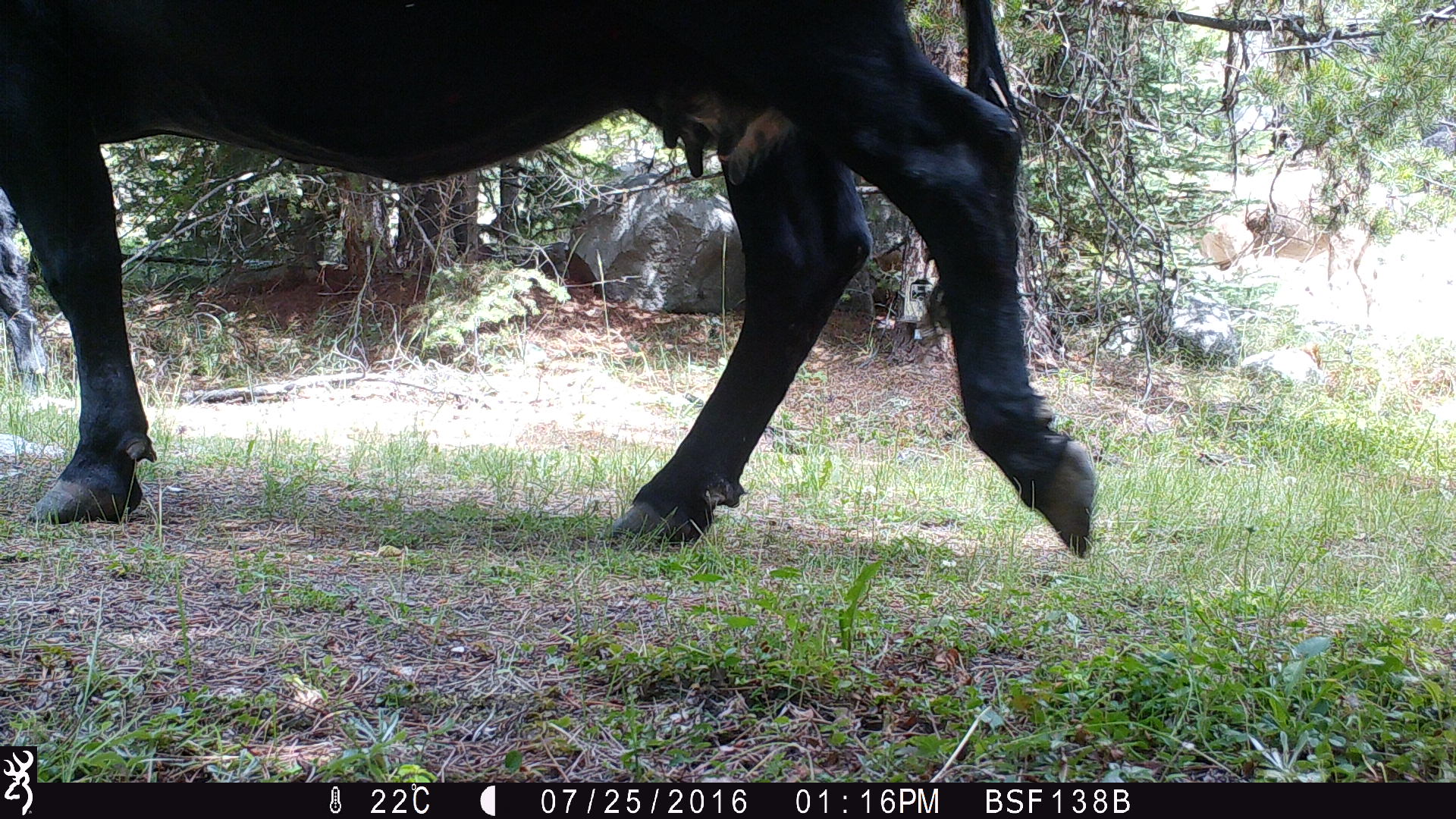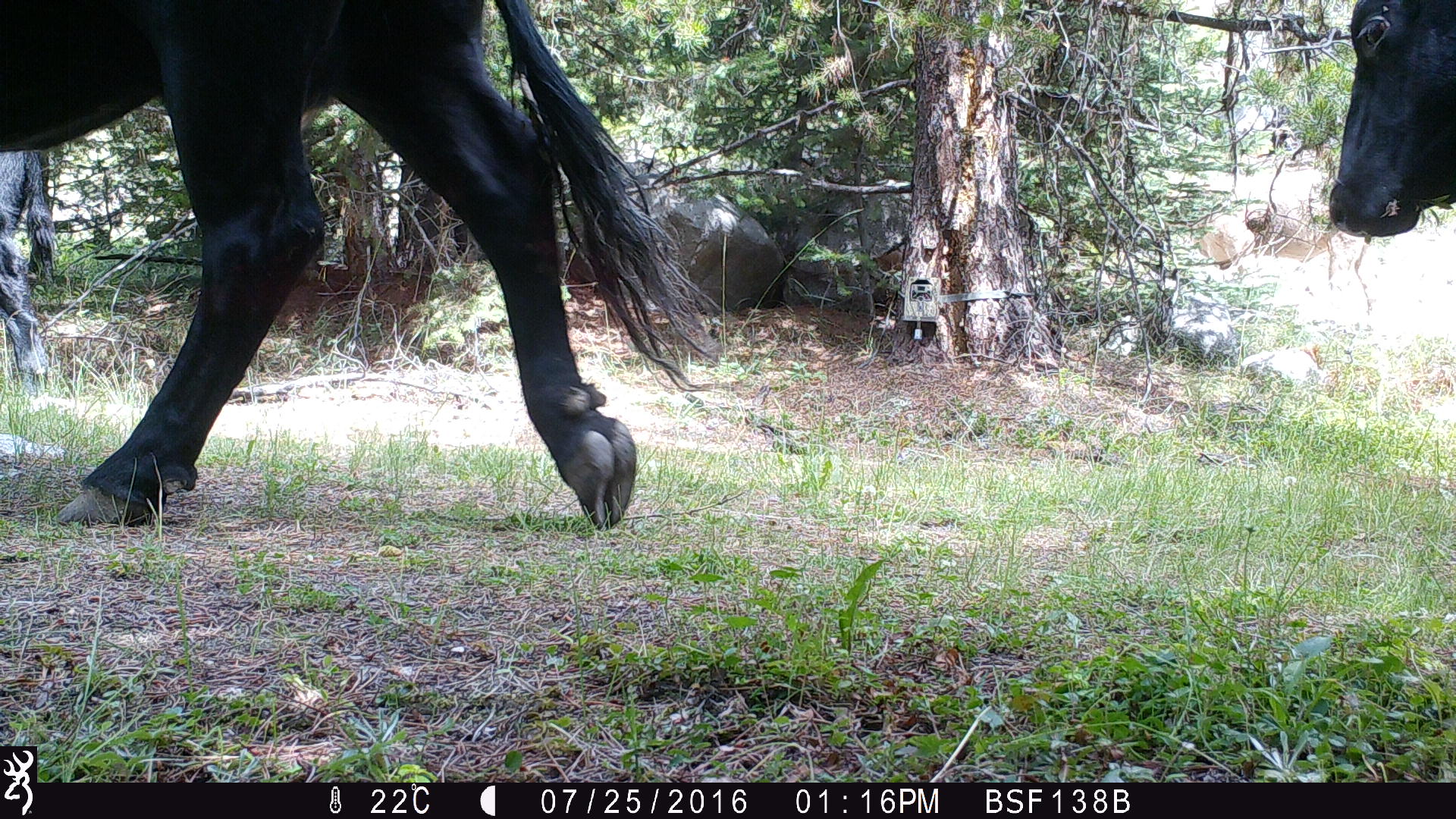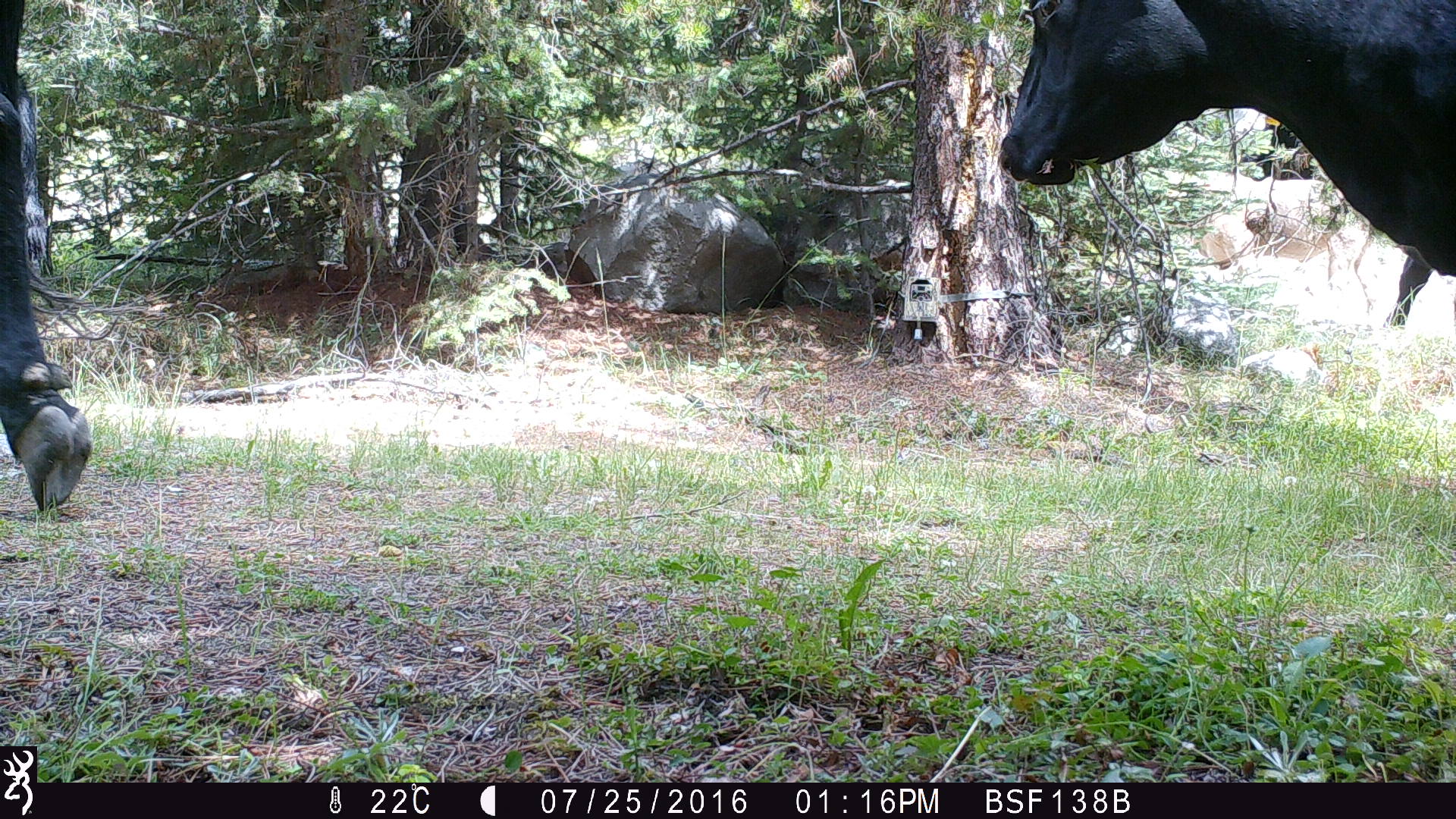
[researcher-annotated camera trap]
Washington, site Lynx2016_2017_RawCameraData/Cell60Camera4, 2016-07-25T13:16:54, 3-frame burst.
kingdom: Animalia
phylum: Chordata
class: Mammalia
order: Artiodactyla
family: Bovidae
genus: Bos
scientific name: Bos taurus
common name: domestic cattle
Domestic cattle (Bos taurus). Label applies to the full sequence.